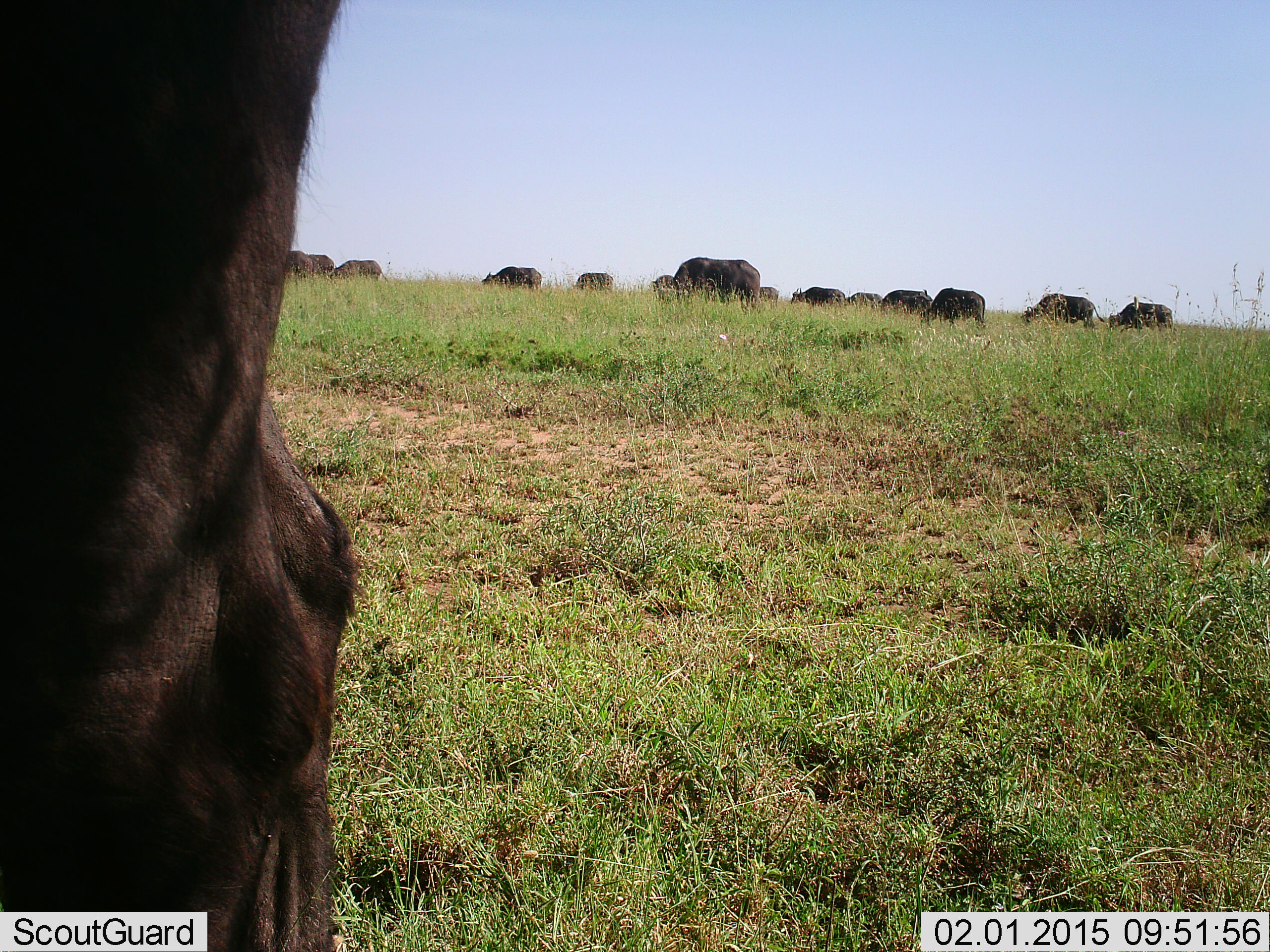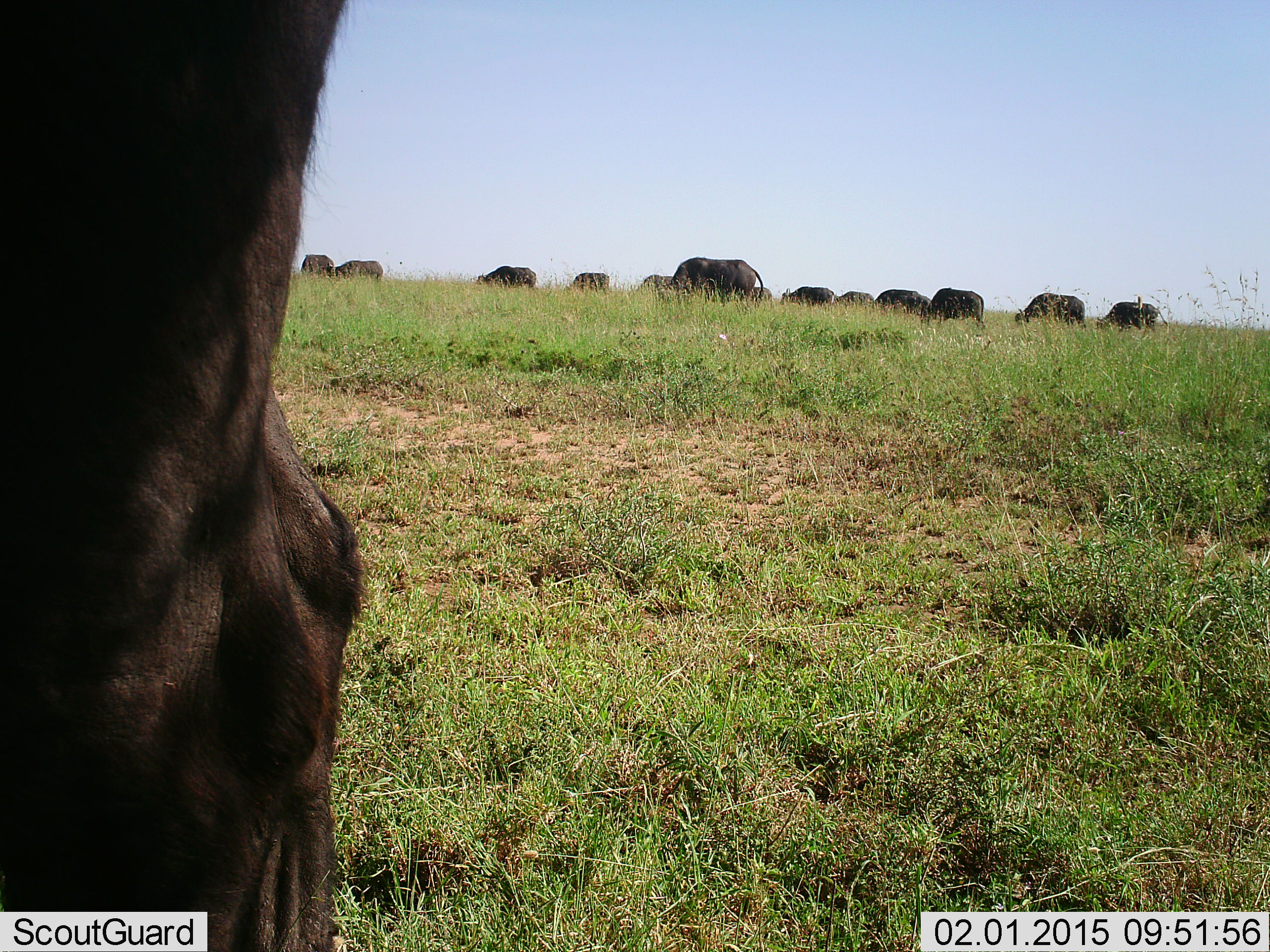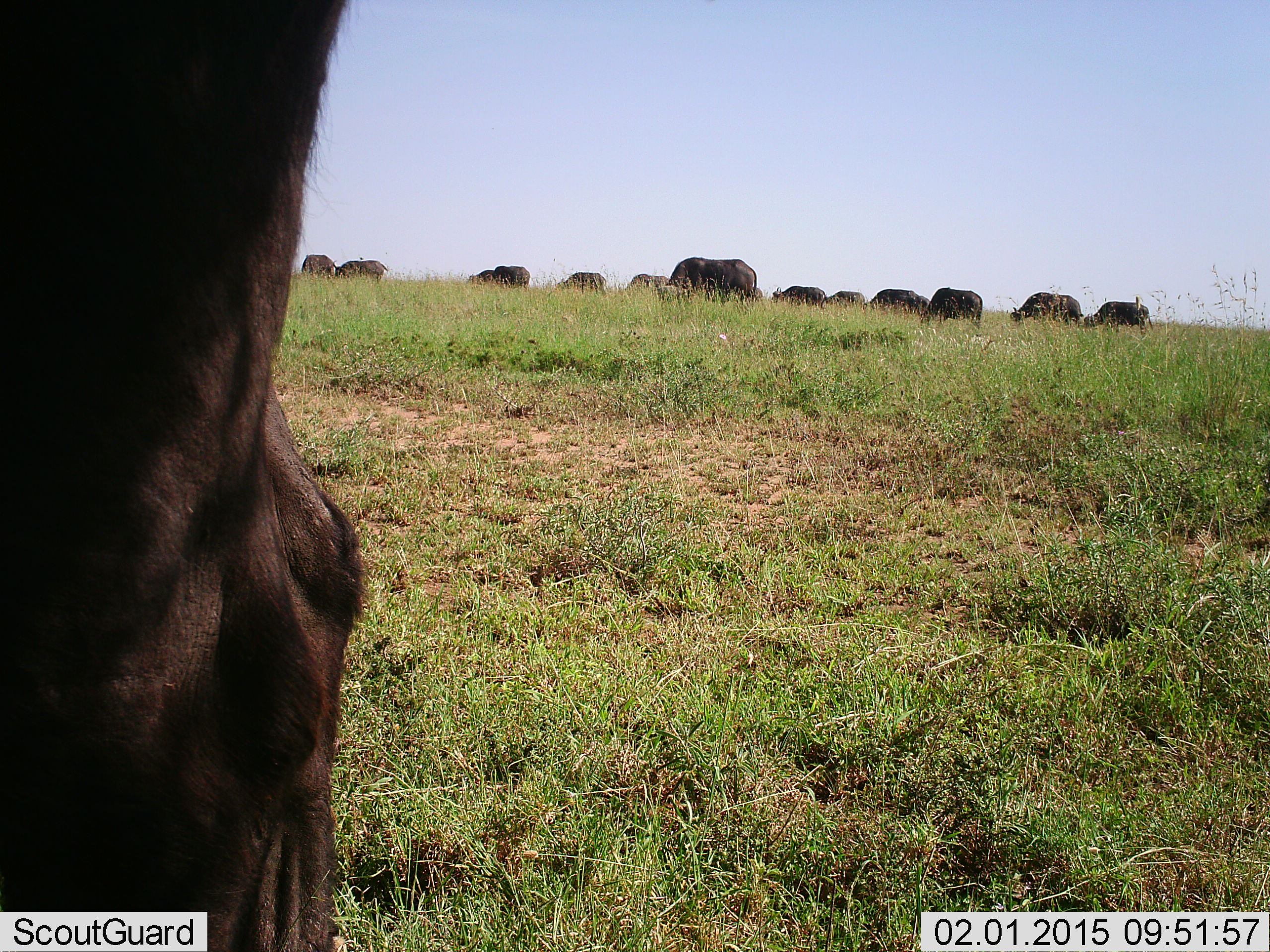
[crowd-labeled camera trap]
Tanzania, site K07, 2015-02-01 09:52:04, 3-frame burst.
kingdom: Animalia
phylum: Chordata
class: Mammalia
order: Artiodactyla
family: Bovidae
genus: Syncerus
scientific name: Syncerus caffer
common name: cape buffalo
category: buffalo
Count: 11-50.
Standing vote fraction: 40%.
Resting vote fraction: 0%.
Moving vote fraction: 40%.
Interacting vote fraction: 0%.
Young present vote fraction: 0%.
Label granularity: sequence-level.